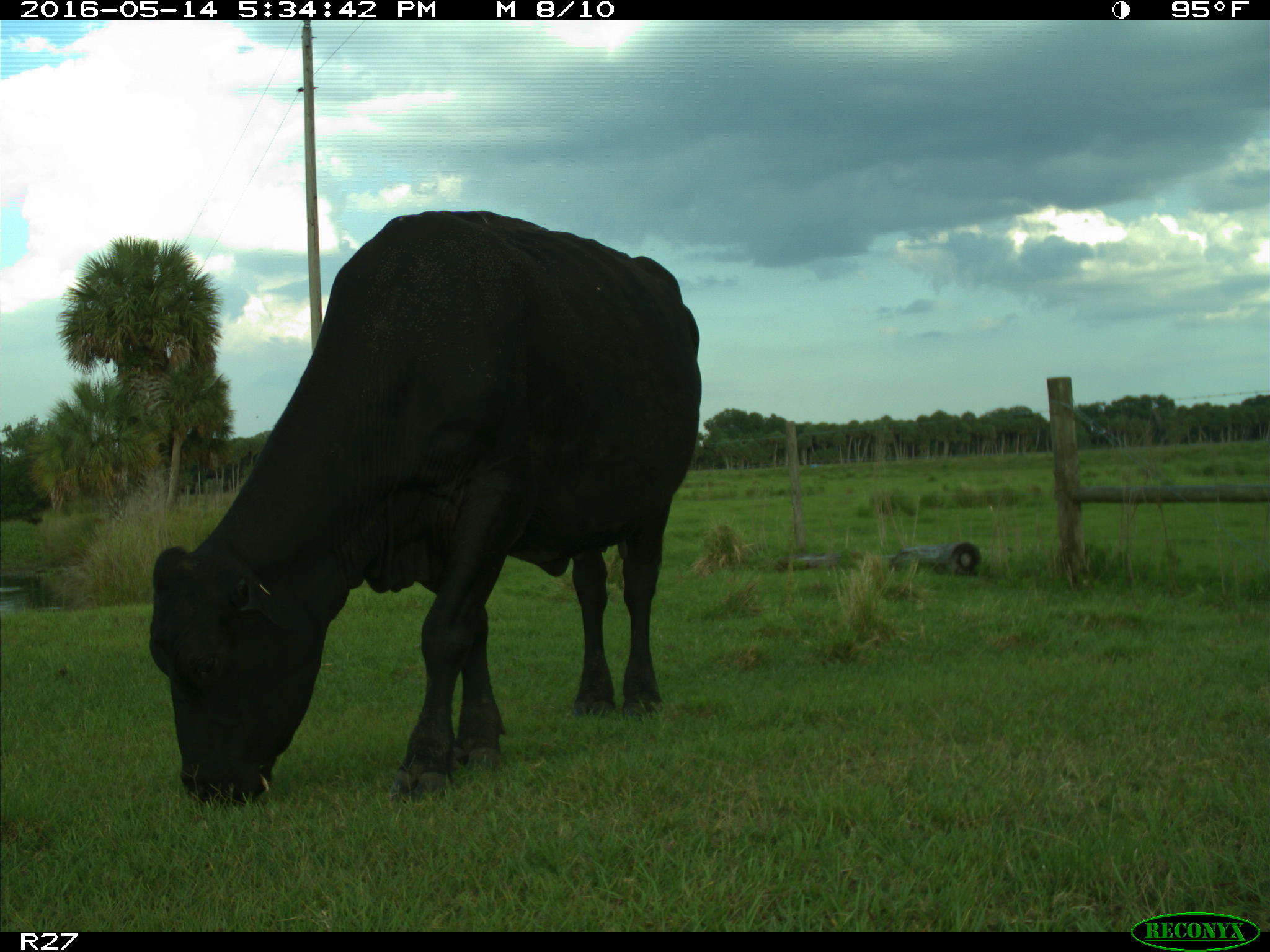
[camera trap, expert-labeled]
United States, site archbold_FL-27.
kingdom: Animalia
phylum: Chordata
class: Mammalia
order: Artiodactyla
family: Bovidae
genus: Bos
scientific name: Bos taurus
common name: domestic cow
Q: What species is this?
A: Bos taurus (domestic cow).